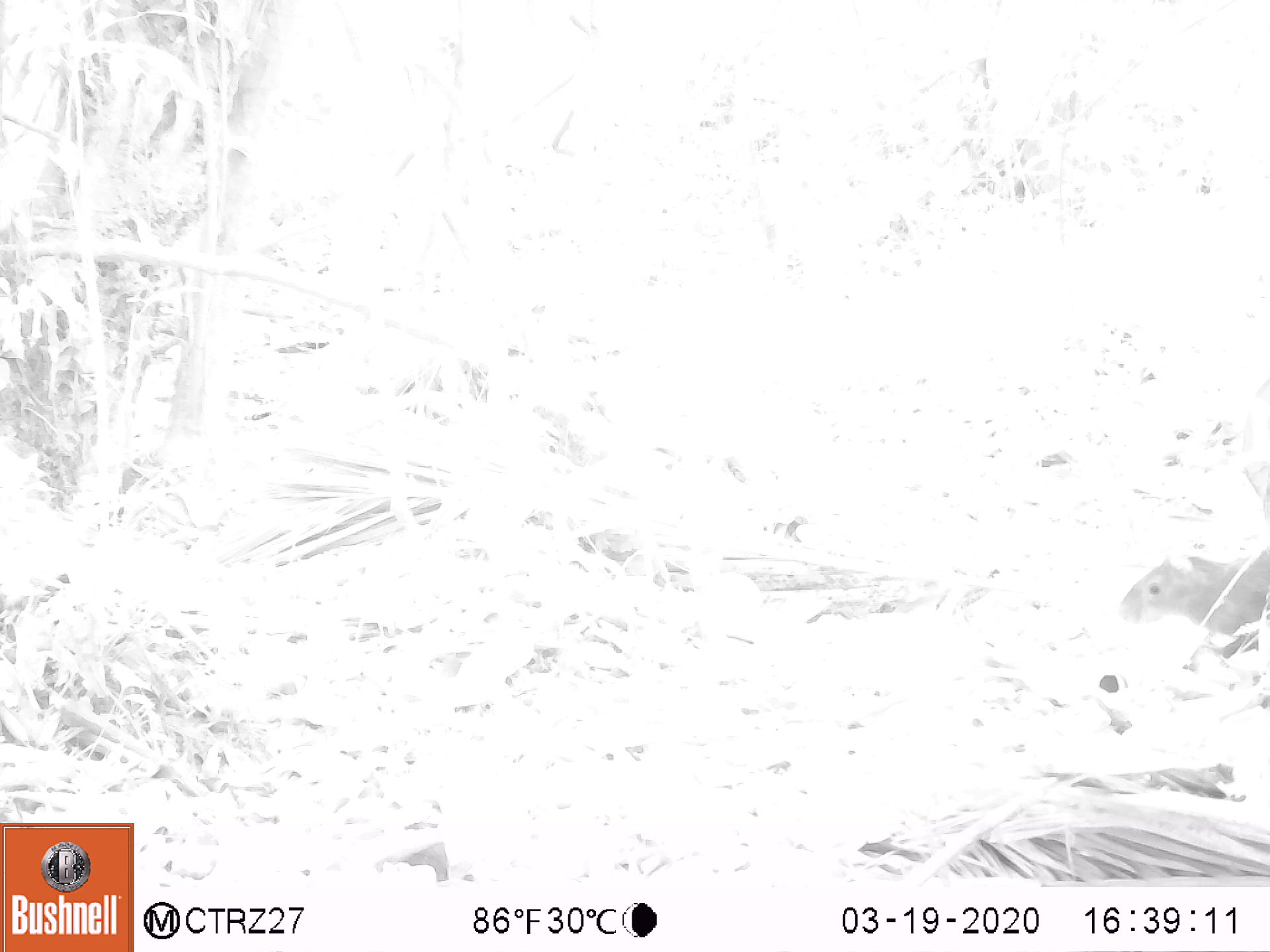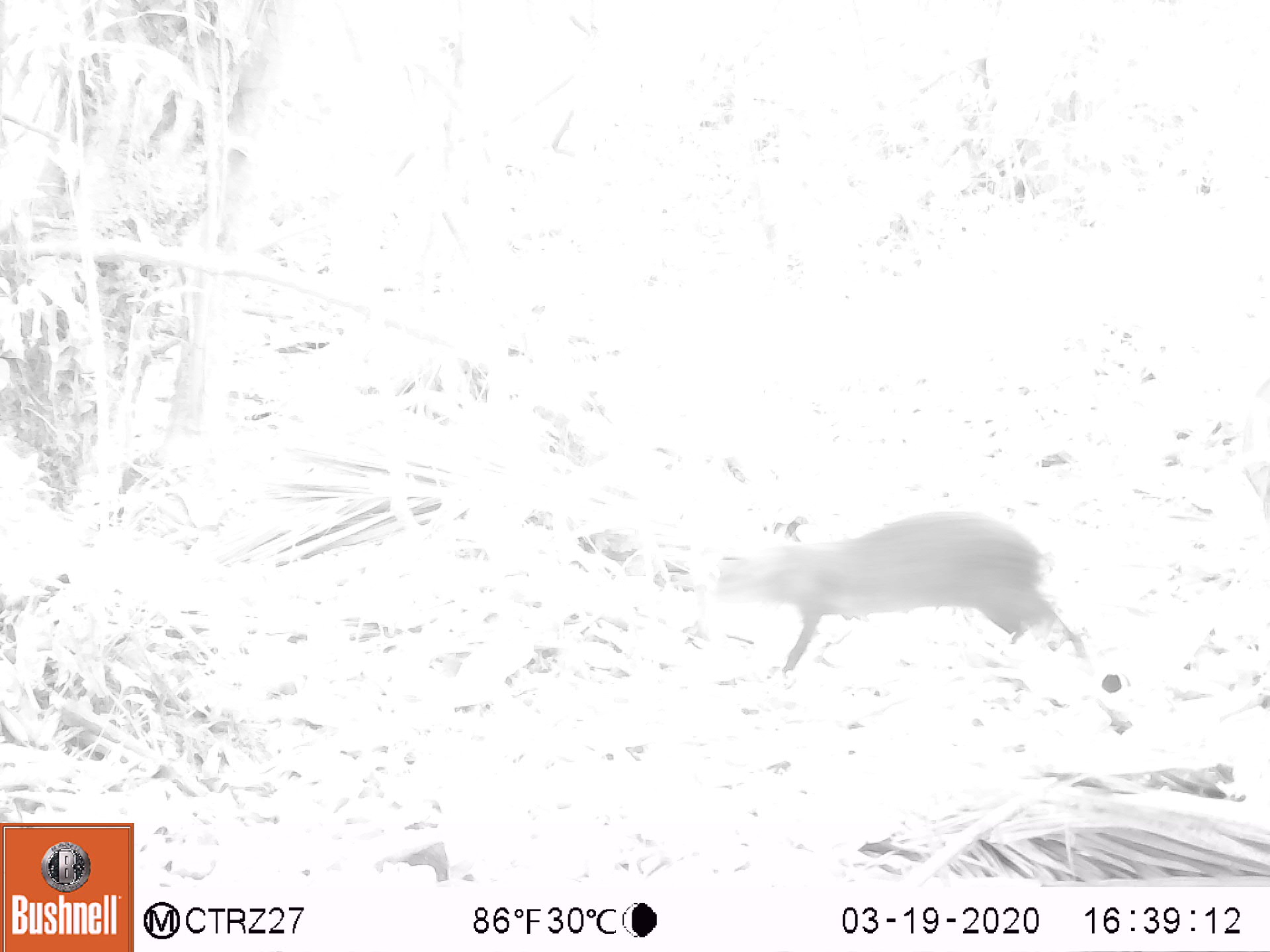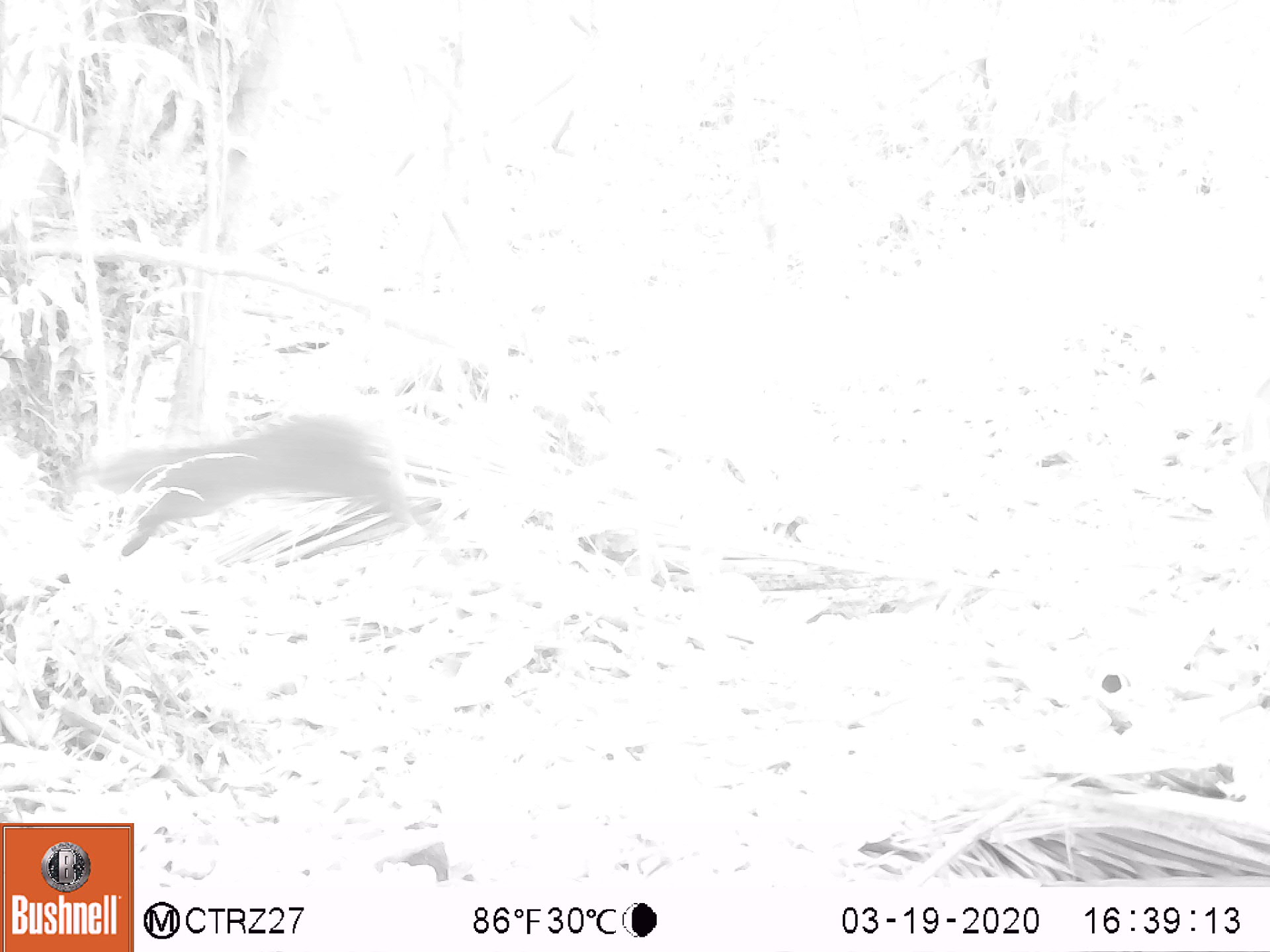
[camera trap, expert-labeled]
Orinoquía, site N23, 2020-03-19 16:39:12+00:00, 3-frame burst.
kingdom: Animalia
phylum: Chordata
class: Mammalia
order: Rodentia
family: Dasyproctidae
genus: Dasyprocta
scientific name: Dasyprocta fuliginosa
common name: black agouti